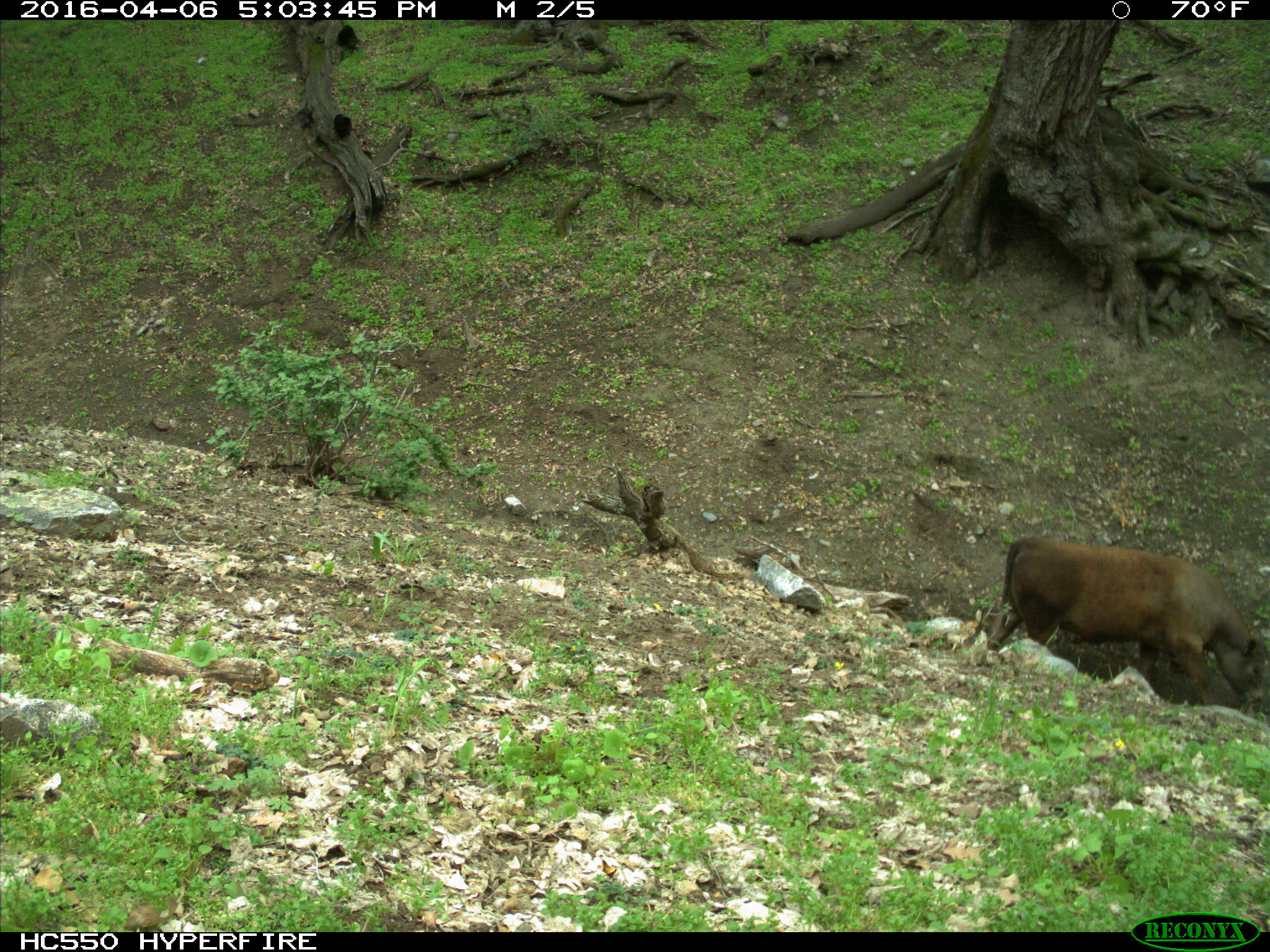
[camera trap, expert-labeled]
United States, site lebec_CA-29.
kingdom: Animalia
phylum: Chordata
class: Mammalia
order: Artiodactyla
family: Bovidae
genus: Bos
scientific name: Bos taurus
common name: domestic cow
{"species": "Bos taurus (domestic cow)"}